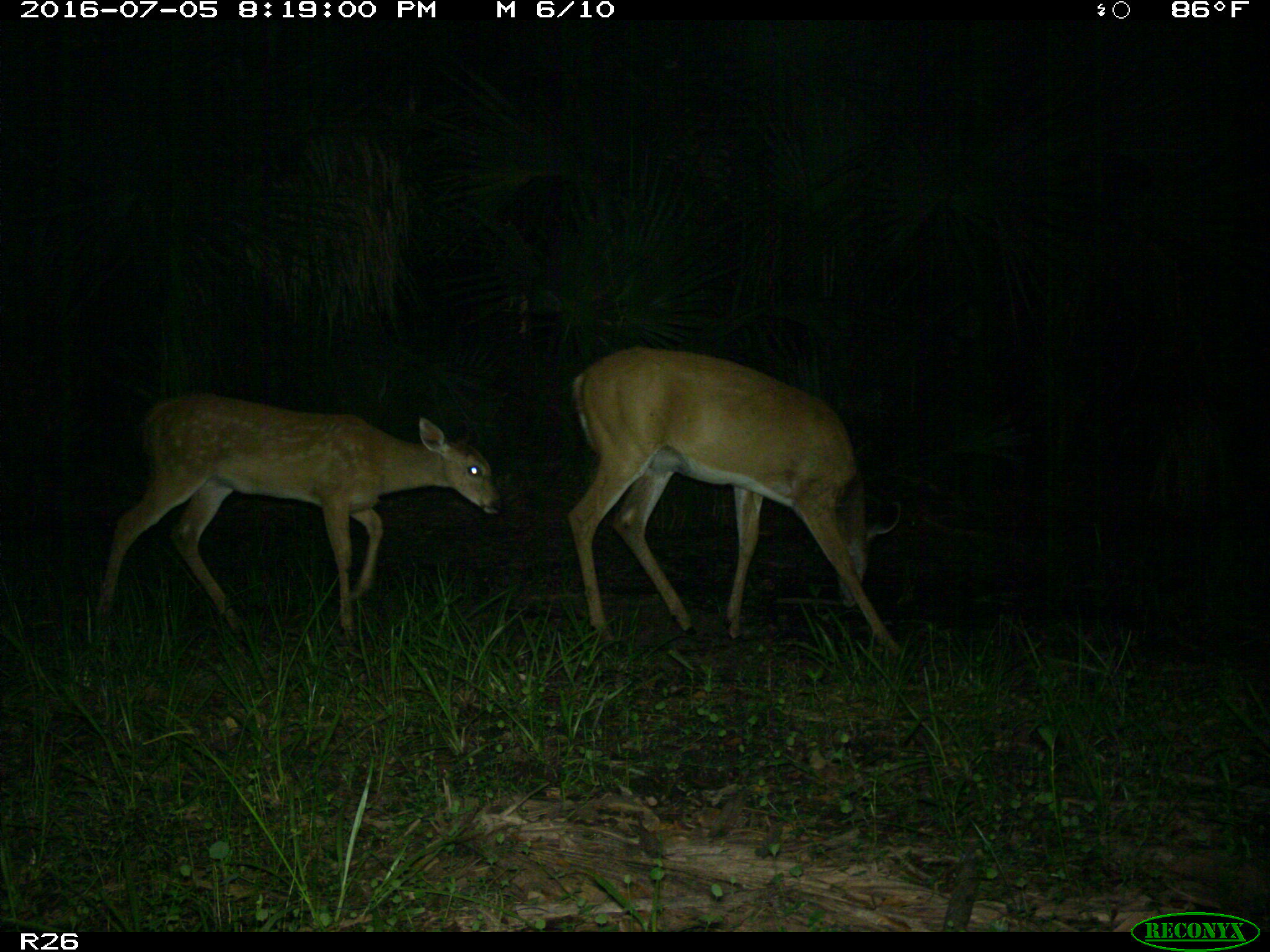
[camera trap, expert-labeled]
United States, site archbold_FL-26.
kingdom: Animalia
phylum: Chordata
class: Mammalia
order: Artiodactyla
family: Cervidae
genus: Odocoileus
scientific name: Odocoileus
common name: deer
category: unidentified deer